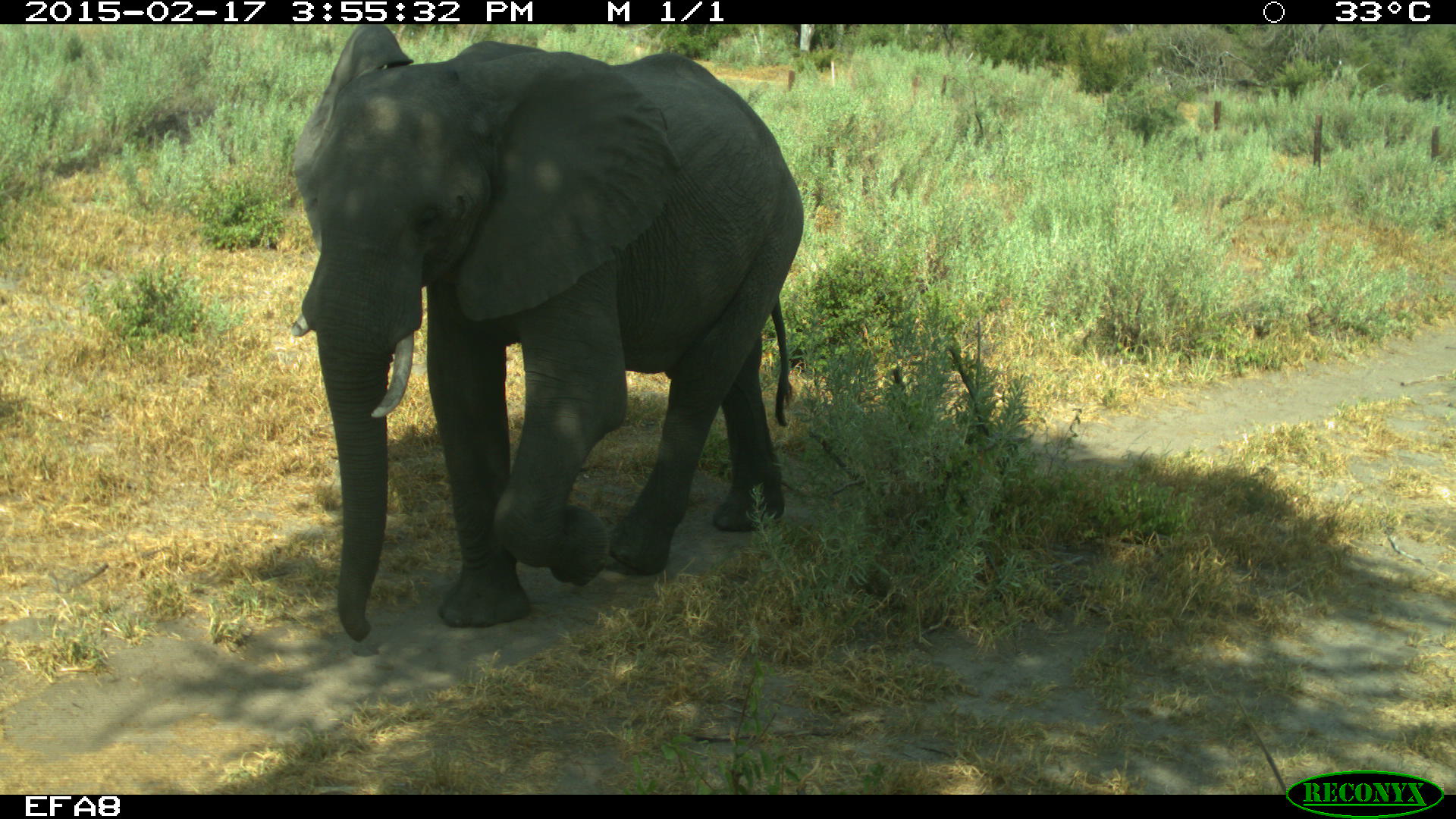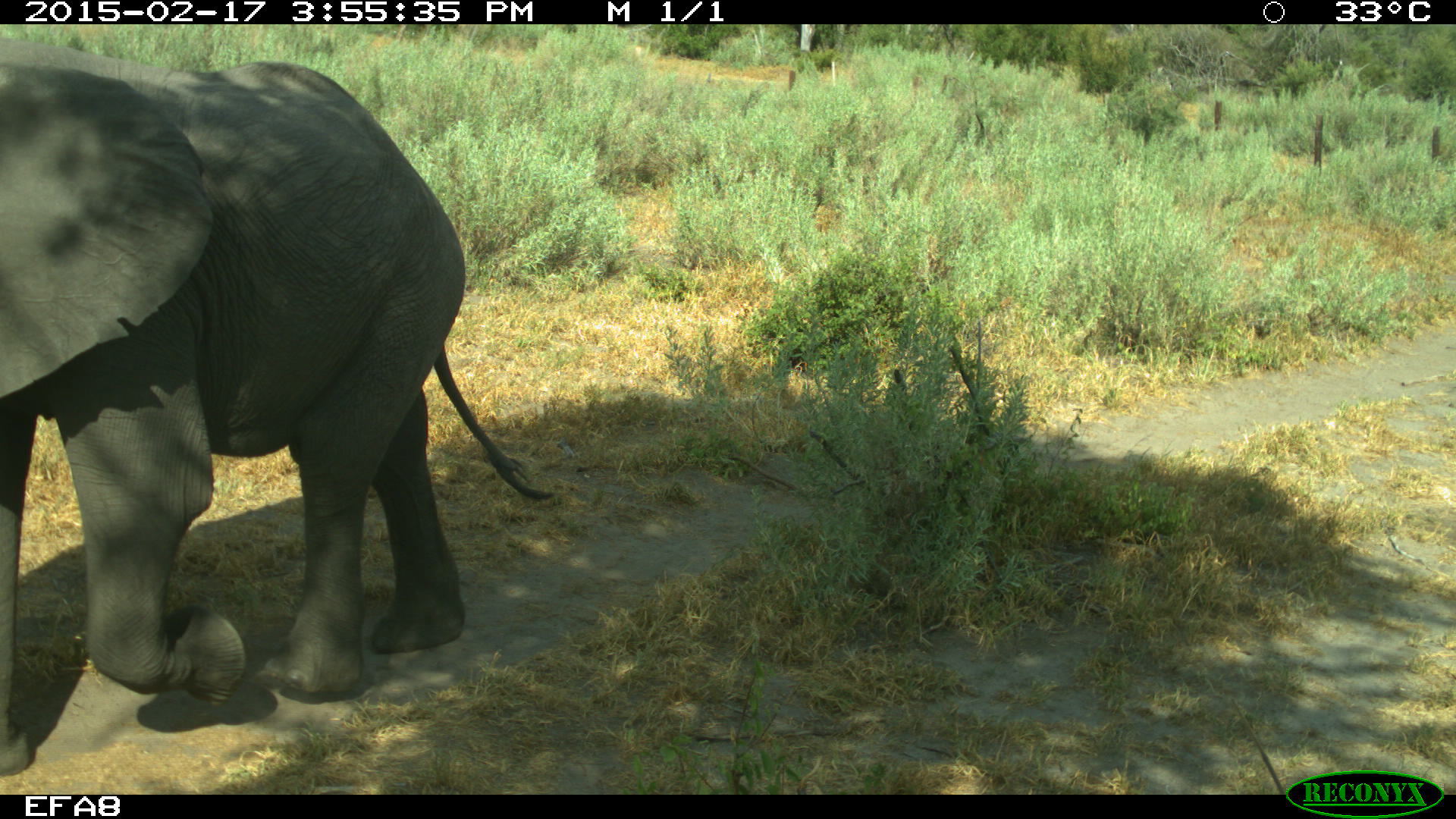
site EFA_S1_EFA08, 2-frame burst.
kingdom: Animalia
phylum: Chordata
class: Mammalia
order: Proboscidea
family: Elephantidae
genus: Loxodonta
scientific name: Loxodonta africana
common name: african bush elephant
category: elephant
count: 1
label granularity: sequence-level